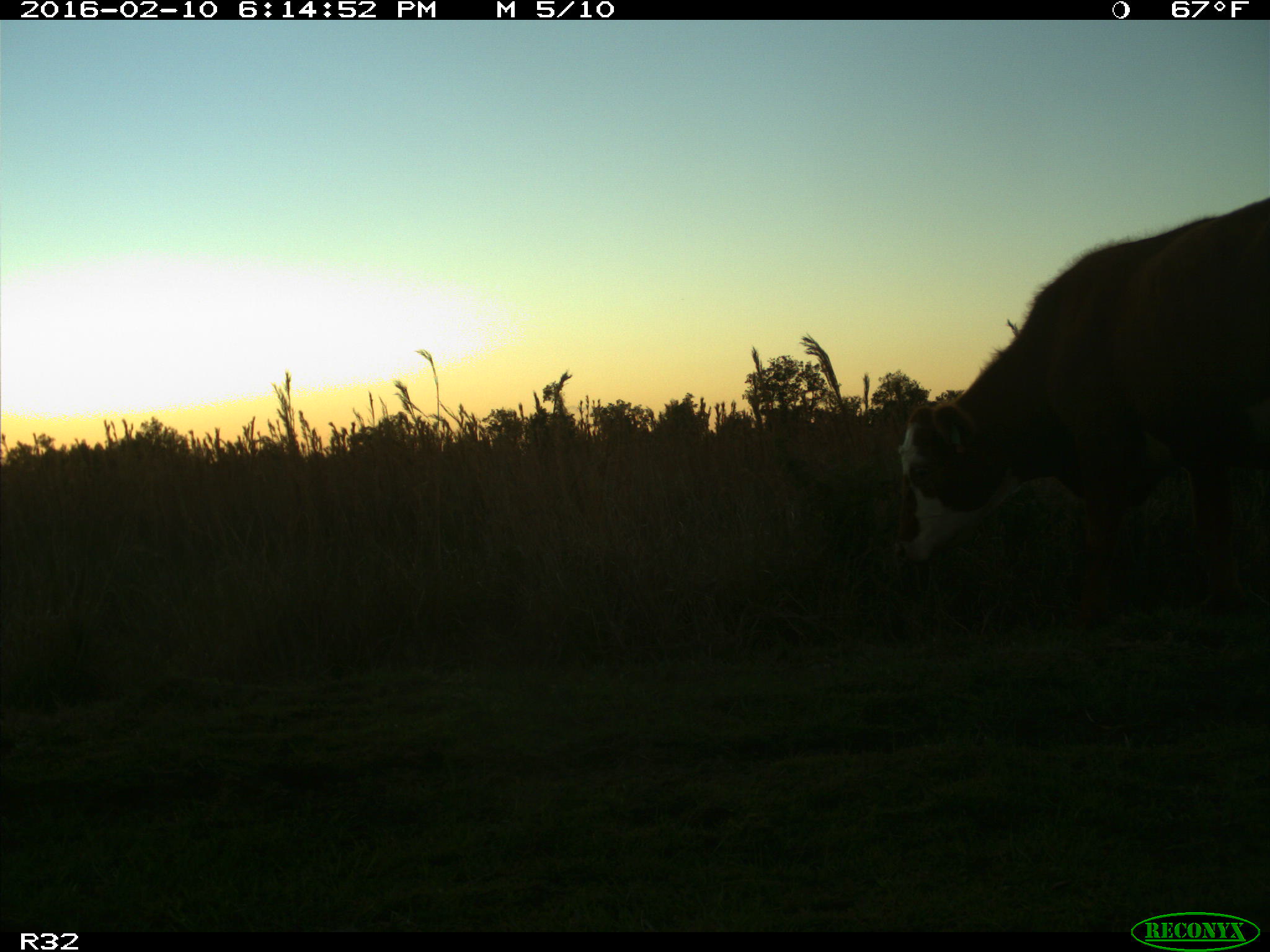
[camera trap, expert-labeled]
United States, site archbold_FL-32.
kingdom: Animalia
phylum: Chordata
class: Mammalia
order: Artiodactyla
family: Bovidae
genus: Bos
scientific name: Bos taurus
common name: domestic cow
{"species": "Bos taurus (domestic cow)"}